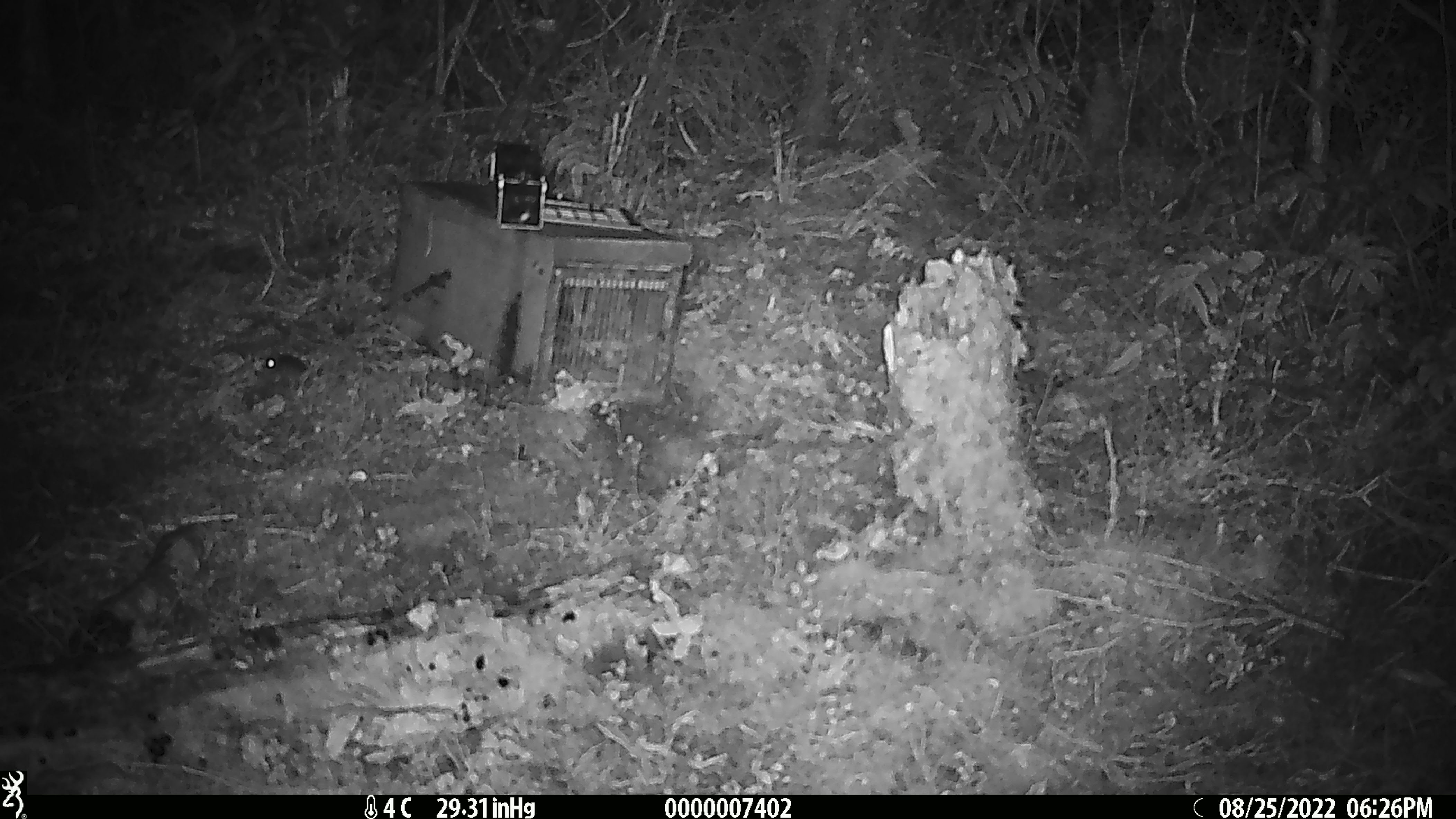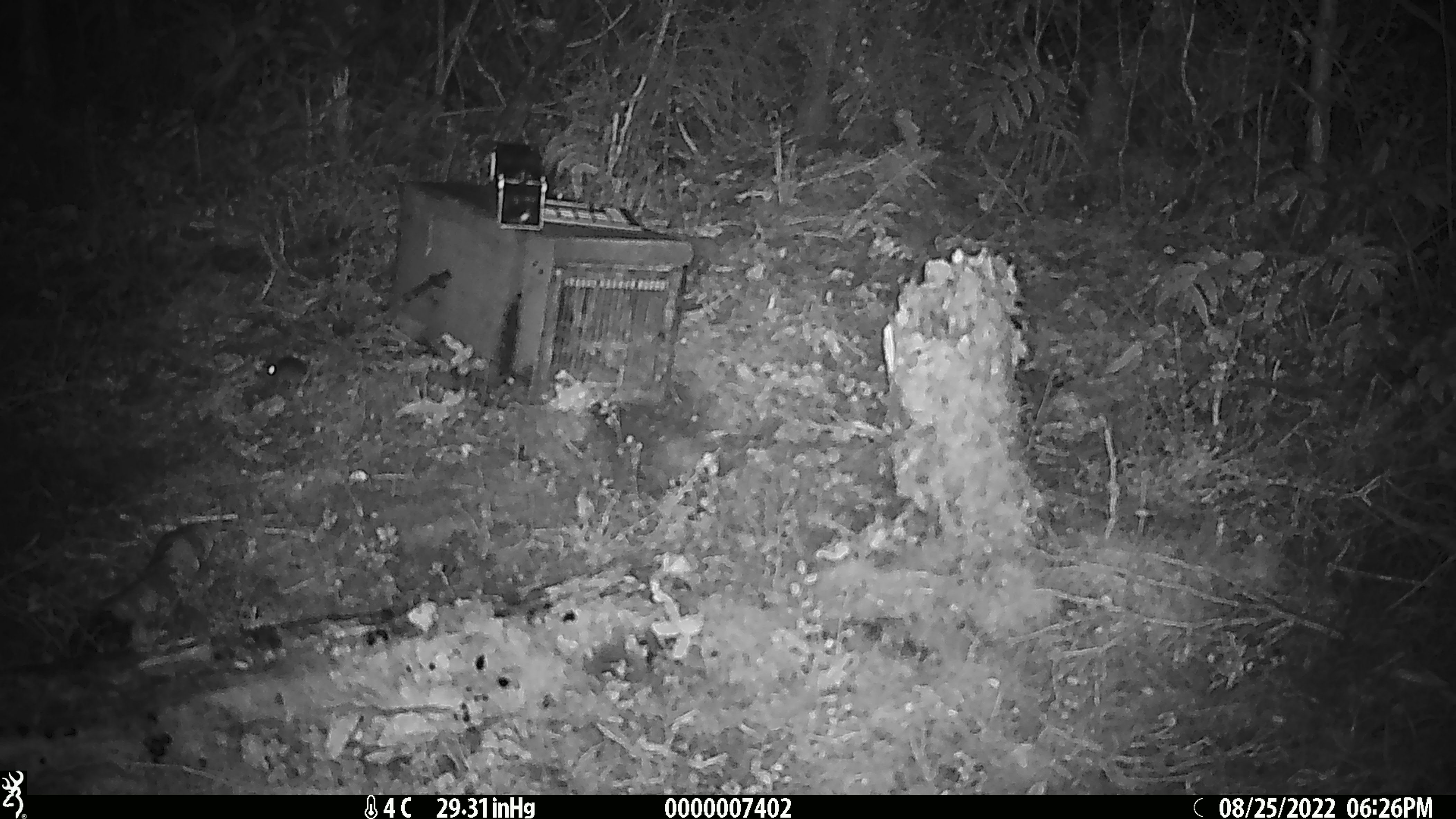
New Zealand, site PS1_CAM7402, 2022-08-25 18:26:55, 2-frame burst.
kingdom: Animalia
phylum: Chordata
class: Mammalia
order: Rodentia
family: Muridae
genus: Mus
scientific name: Mus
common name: mouse